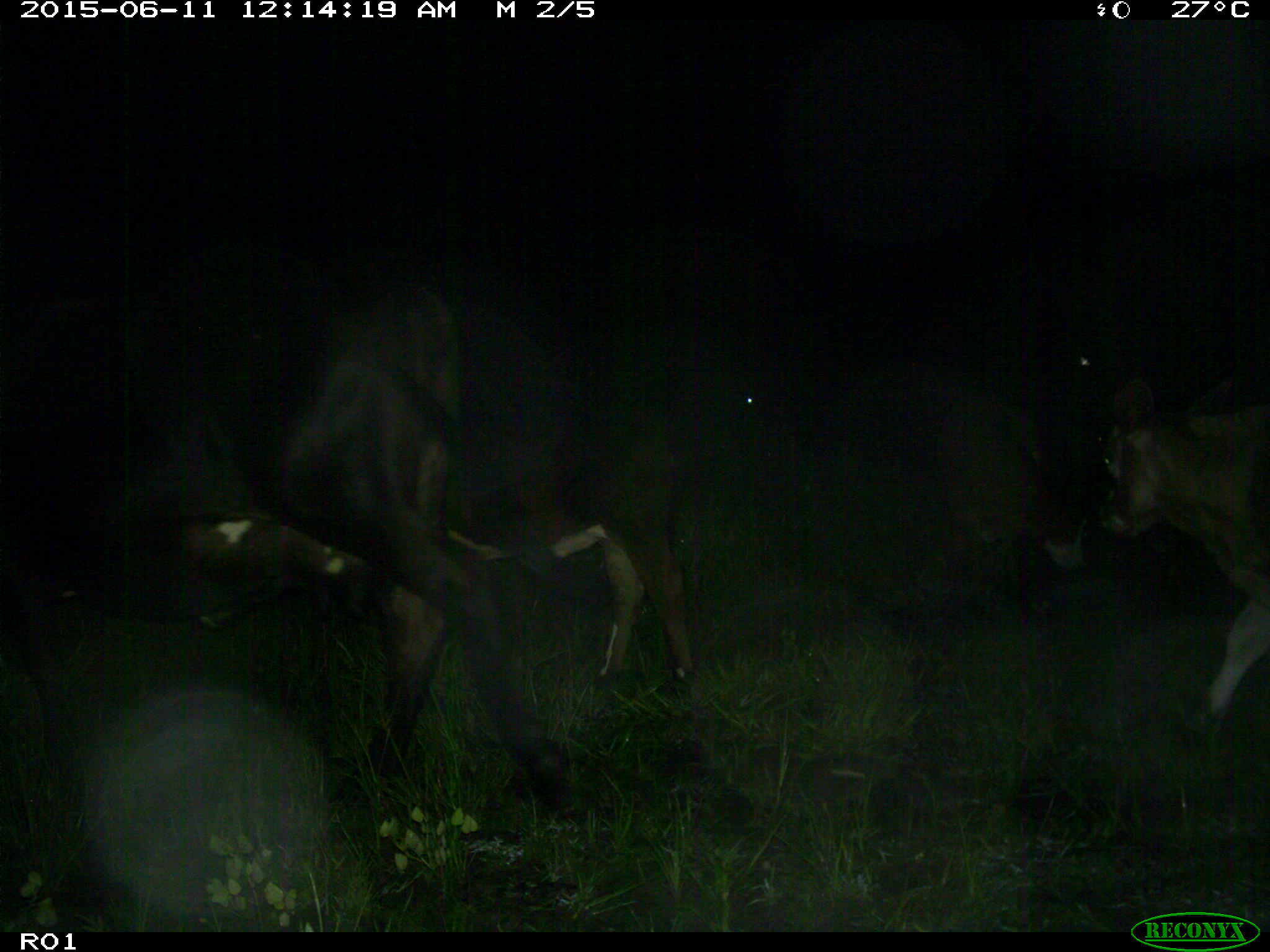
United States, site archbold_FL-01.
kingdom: Animalia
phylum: Chordata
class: Mammalia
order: Artiodactyla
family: Bovidae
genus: Bos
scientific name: Bos taurus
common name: domestic cow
Bos taurus (domestic cow).